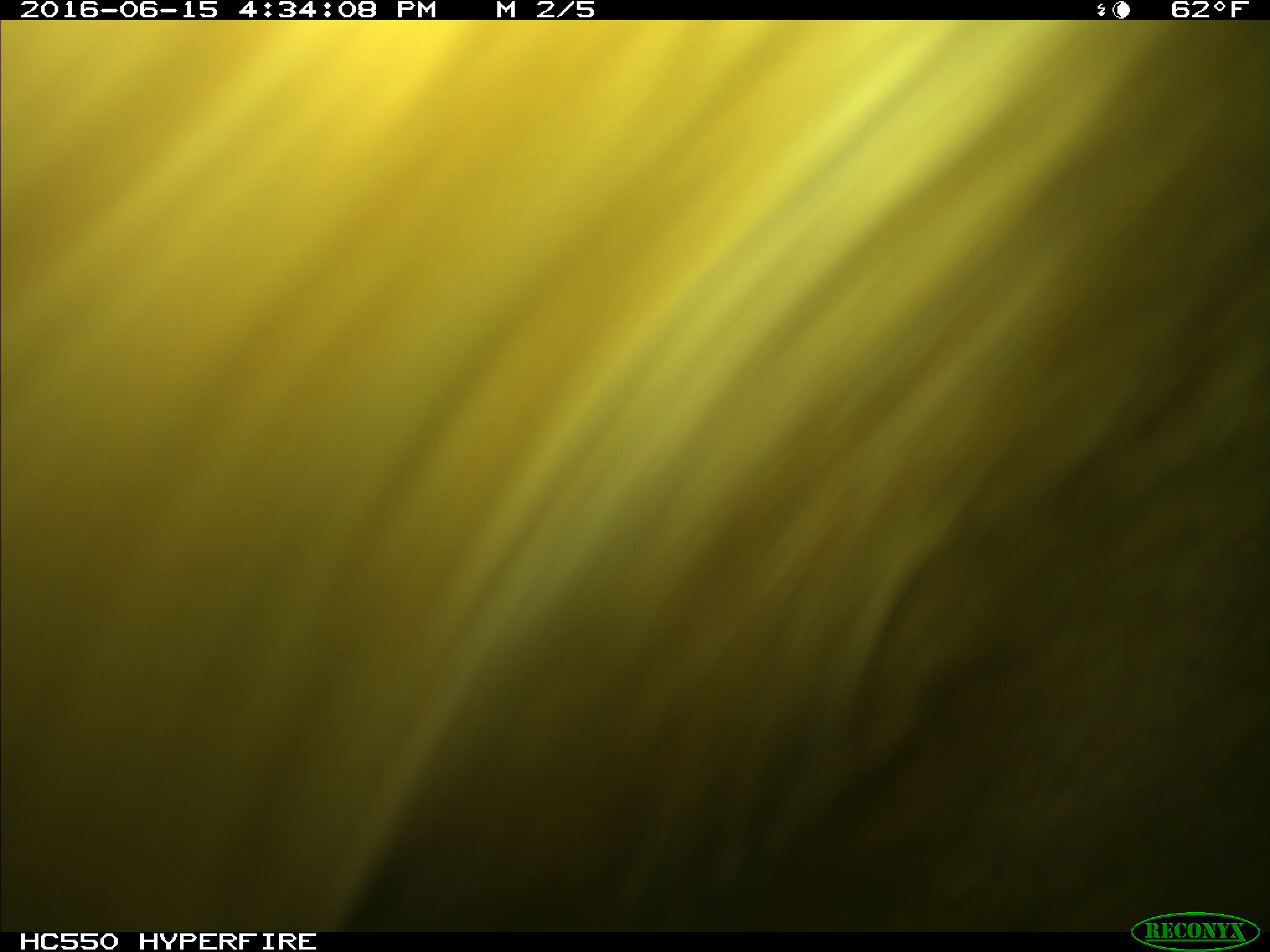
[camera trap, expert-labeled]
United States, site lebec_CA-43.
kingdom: Animalia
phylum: Chordata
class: Mammalia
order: Artiodactyla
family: Bovidae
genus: Bos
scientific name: Bos taurus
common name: domestic cow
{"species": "Bos taurus (domestic cow)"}